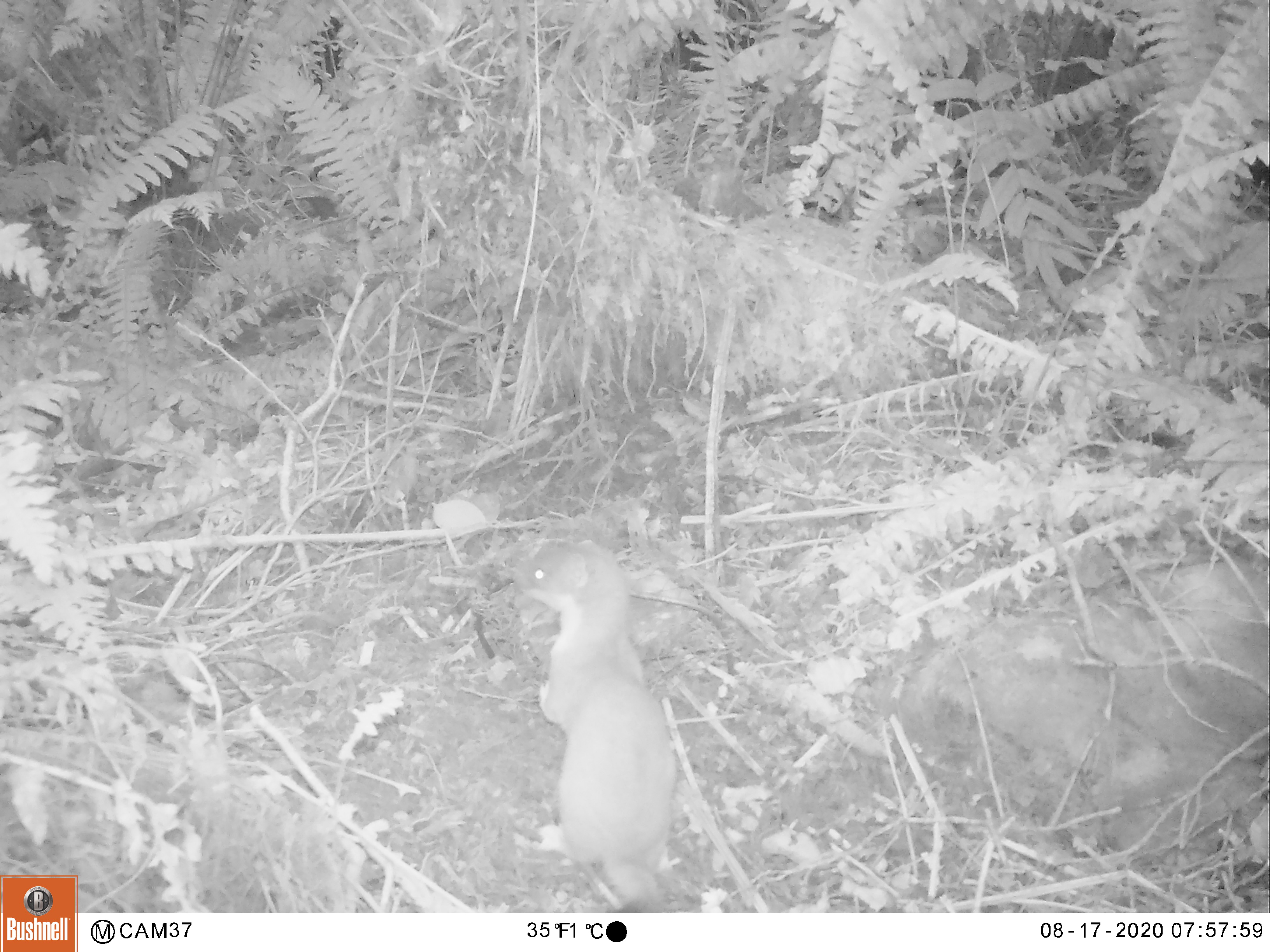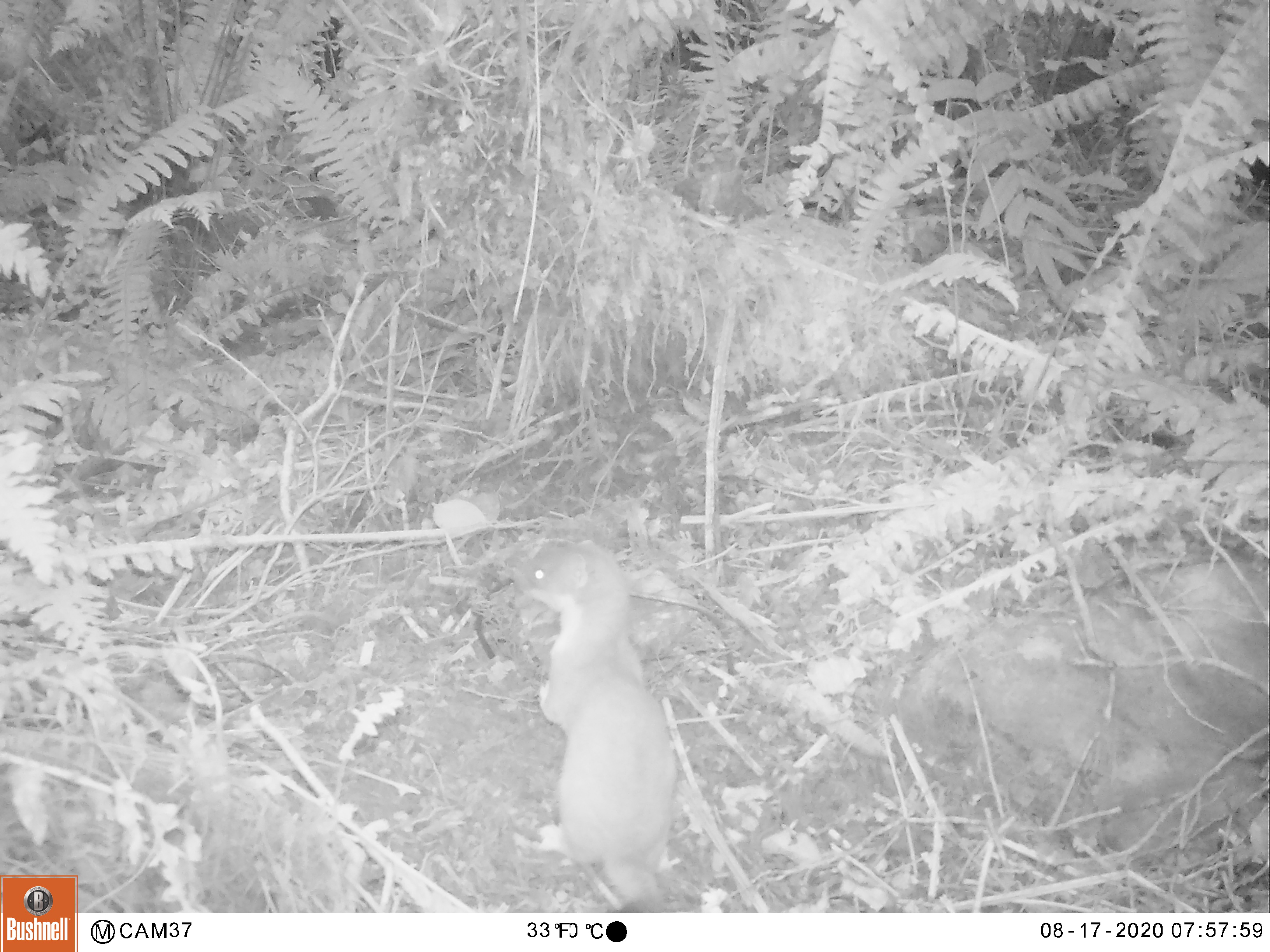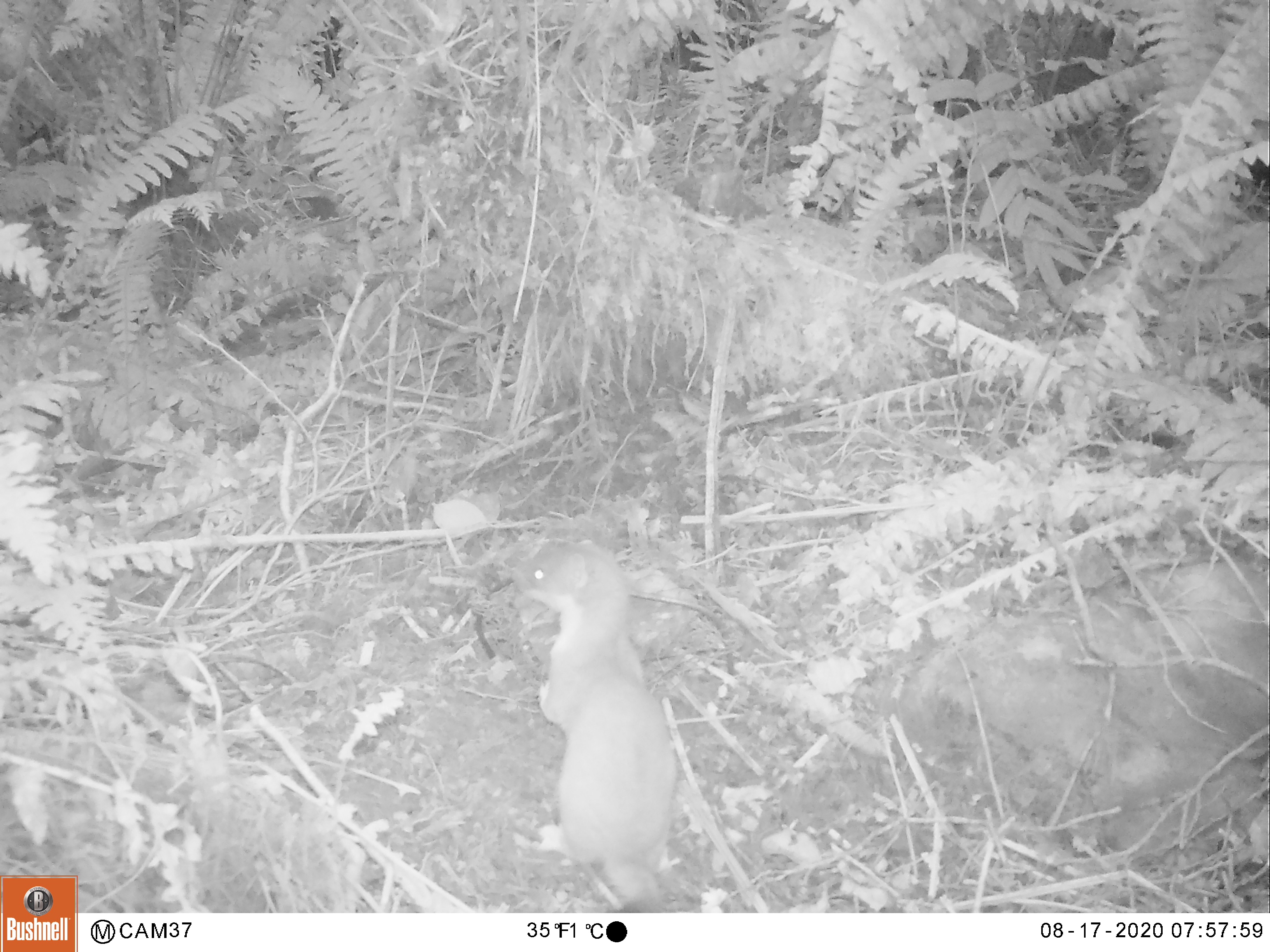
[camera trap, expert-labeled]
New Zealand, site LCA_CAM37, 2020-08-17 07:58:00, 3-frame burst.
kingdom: Animalia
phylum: Chordata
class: Mammalia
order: Carnivora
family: Mustelidae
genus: Mustela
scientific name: Mustela erminea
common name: stoat